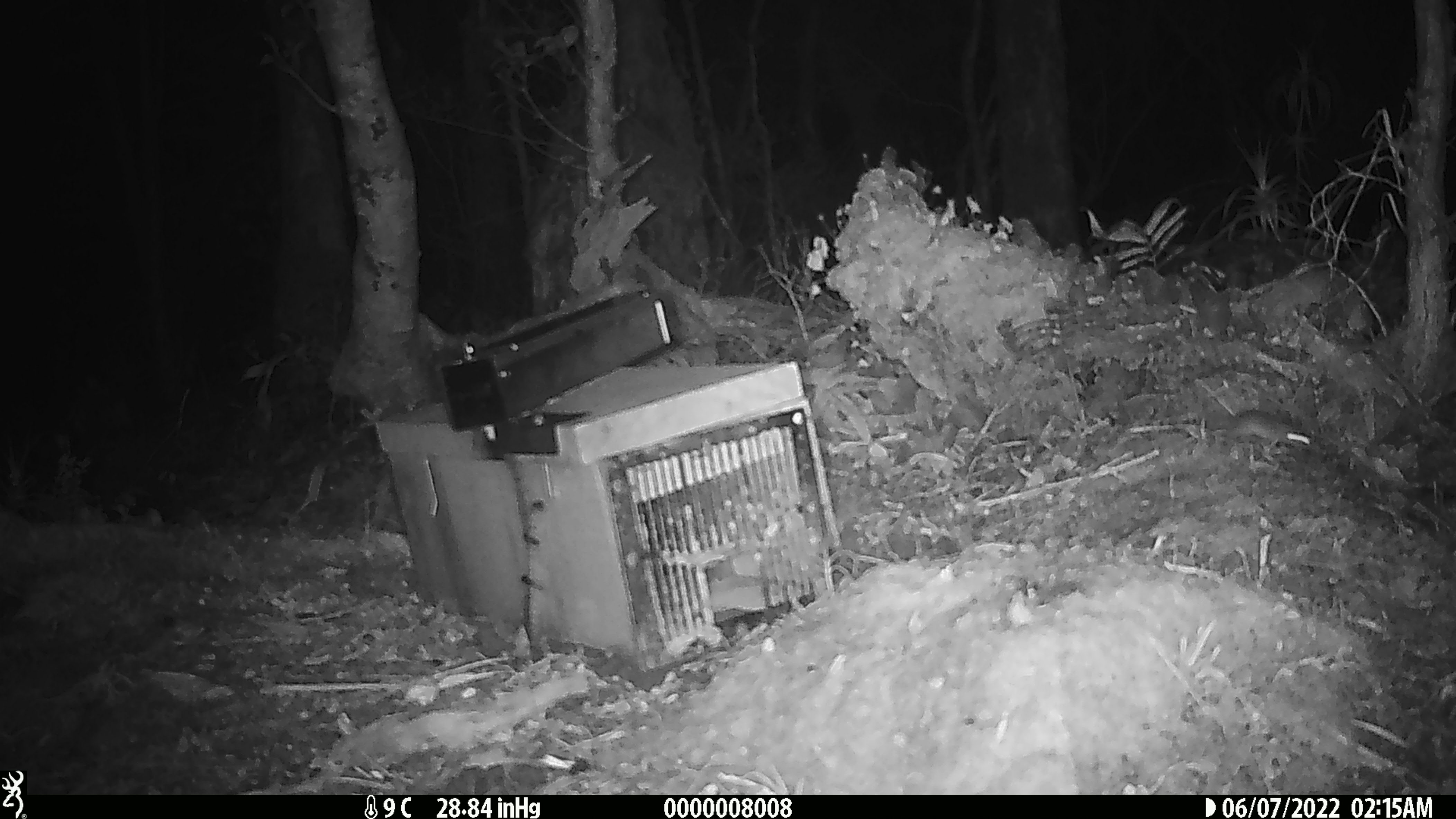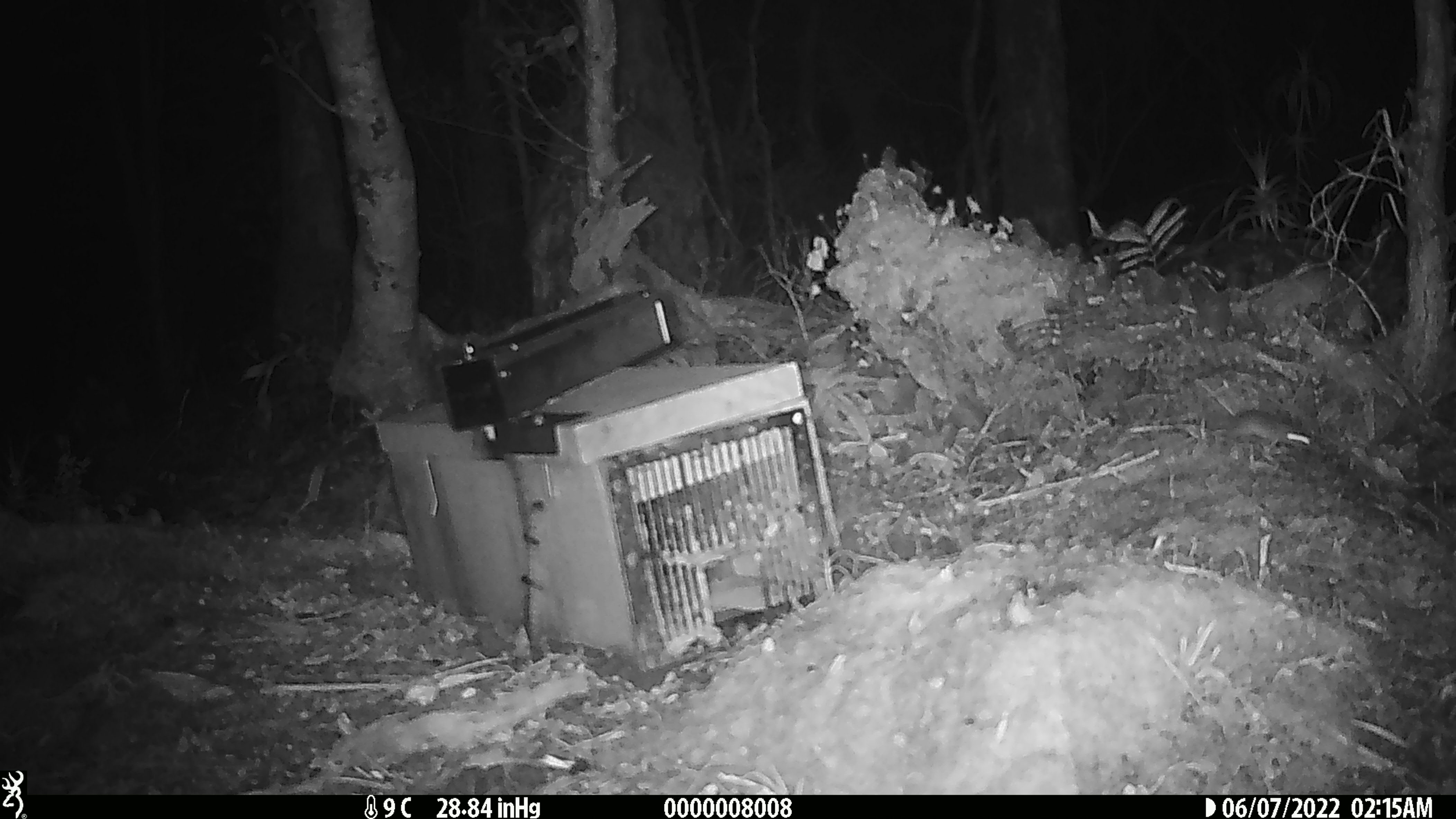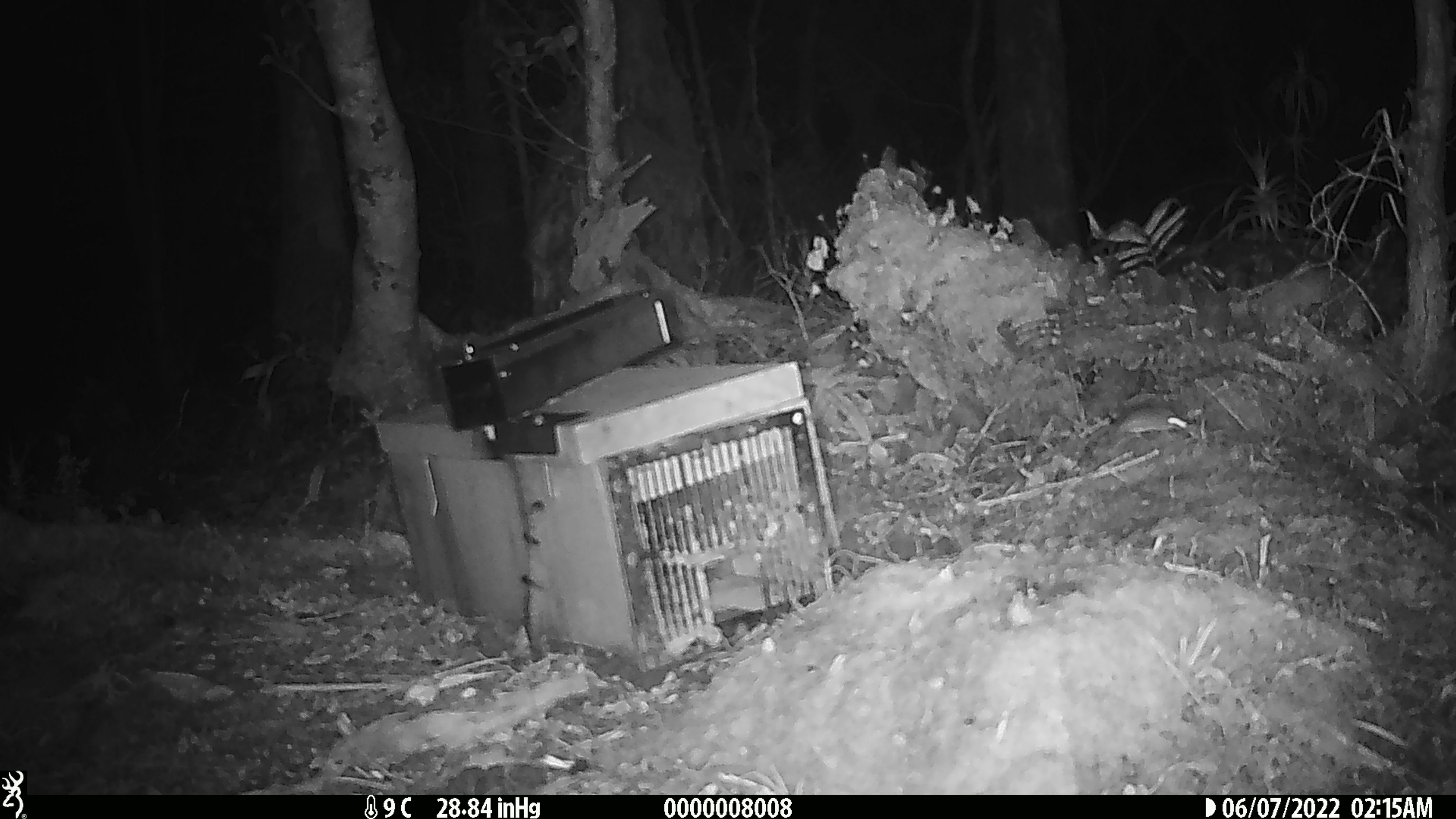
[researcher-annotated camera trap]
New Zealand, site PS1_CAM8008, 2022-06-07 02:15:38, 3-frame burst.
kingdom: Animalia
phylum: Chordata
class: Mammalia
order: Rodentia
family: Muridae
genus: Mus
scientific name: Mus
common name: mouse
Mouse (Mus).